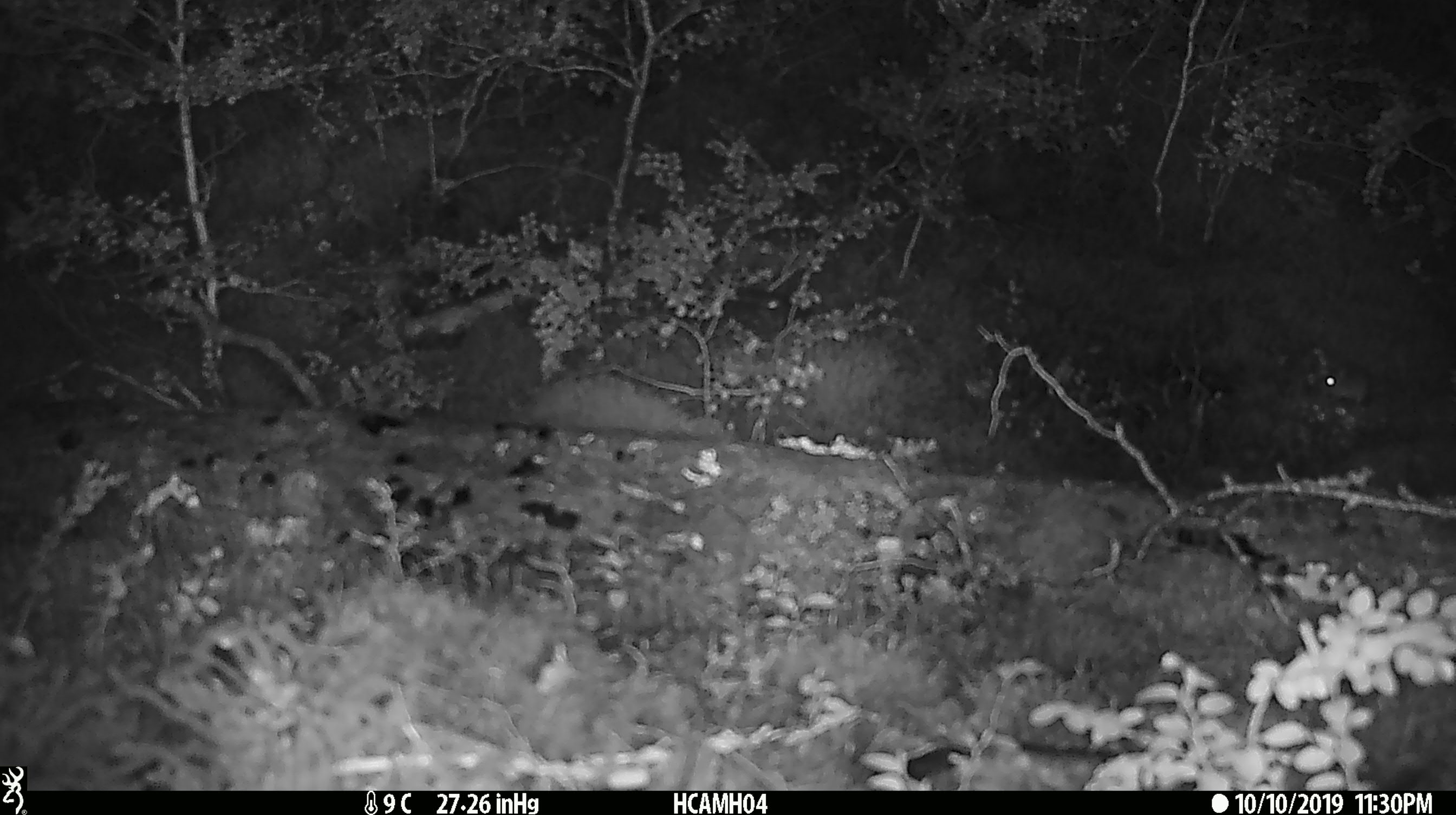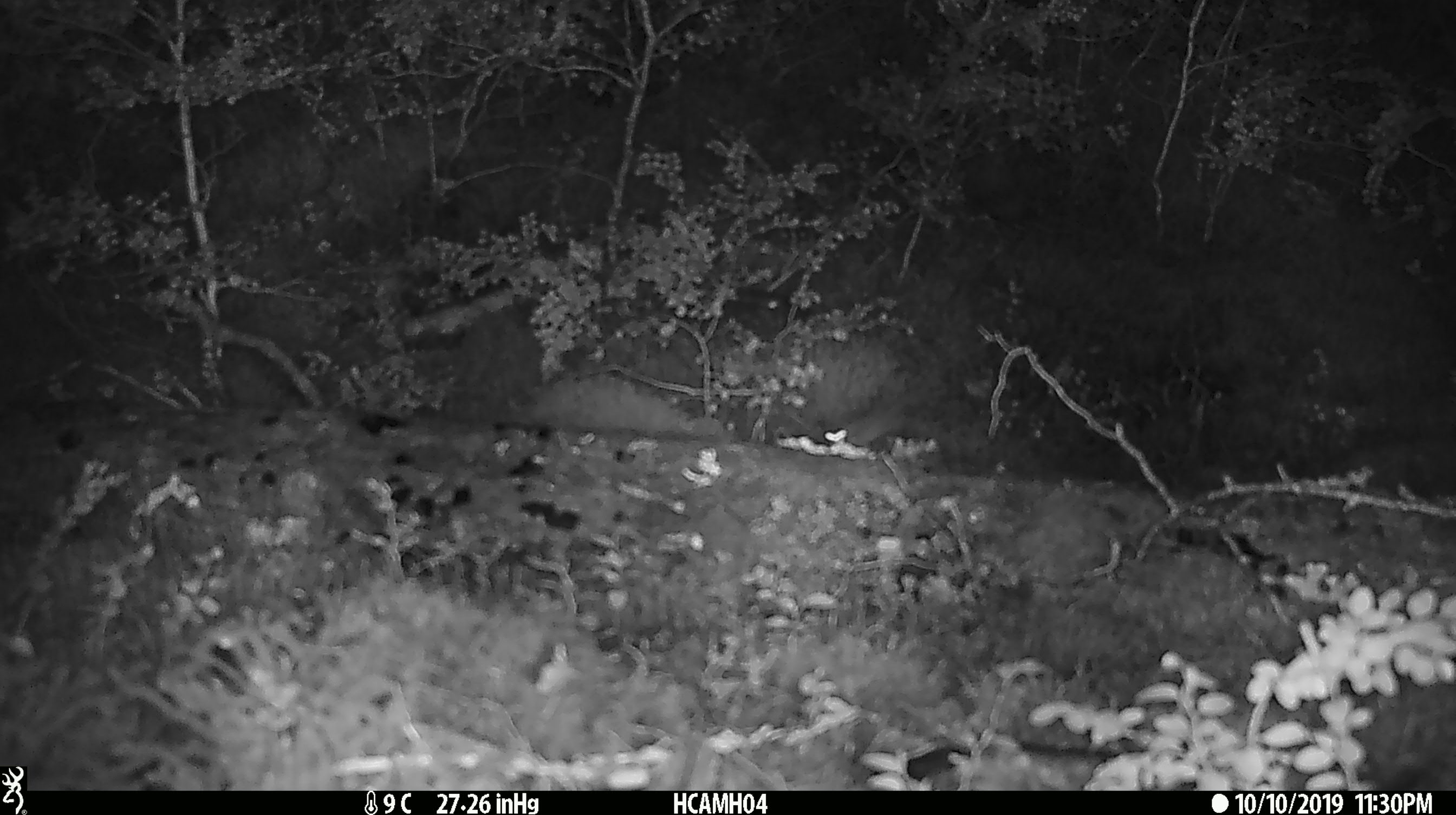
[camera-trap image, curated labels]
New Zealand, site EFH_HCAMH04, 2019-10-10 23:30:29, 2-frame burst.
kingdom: Animalia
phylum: Chordata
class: Mammalia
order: Rodentia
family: Muridae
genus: Mus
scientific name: Mus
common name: mouse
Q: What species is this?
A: Mouse (Mus).